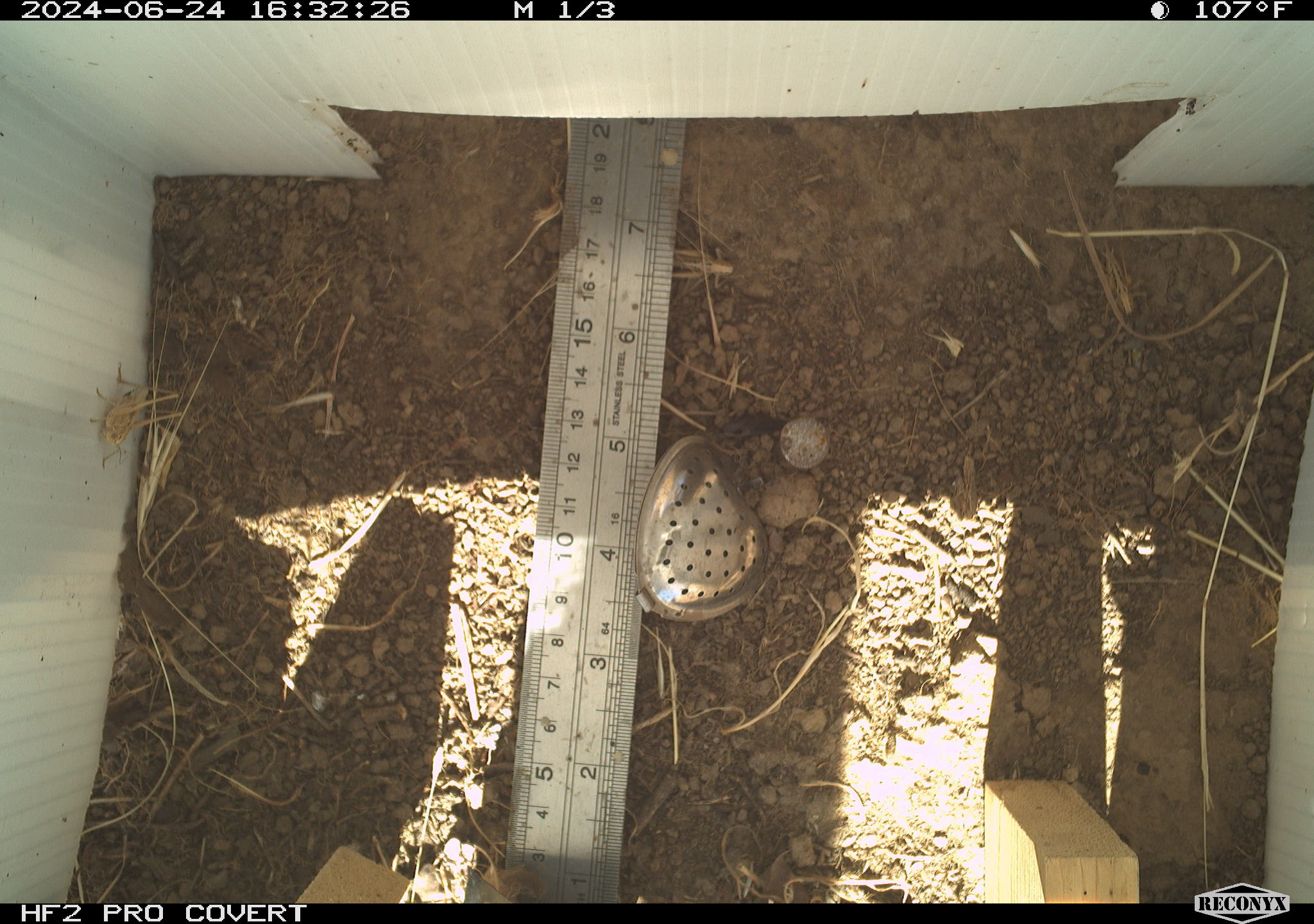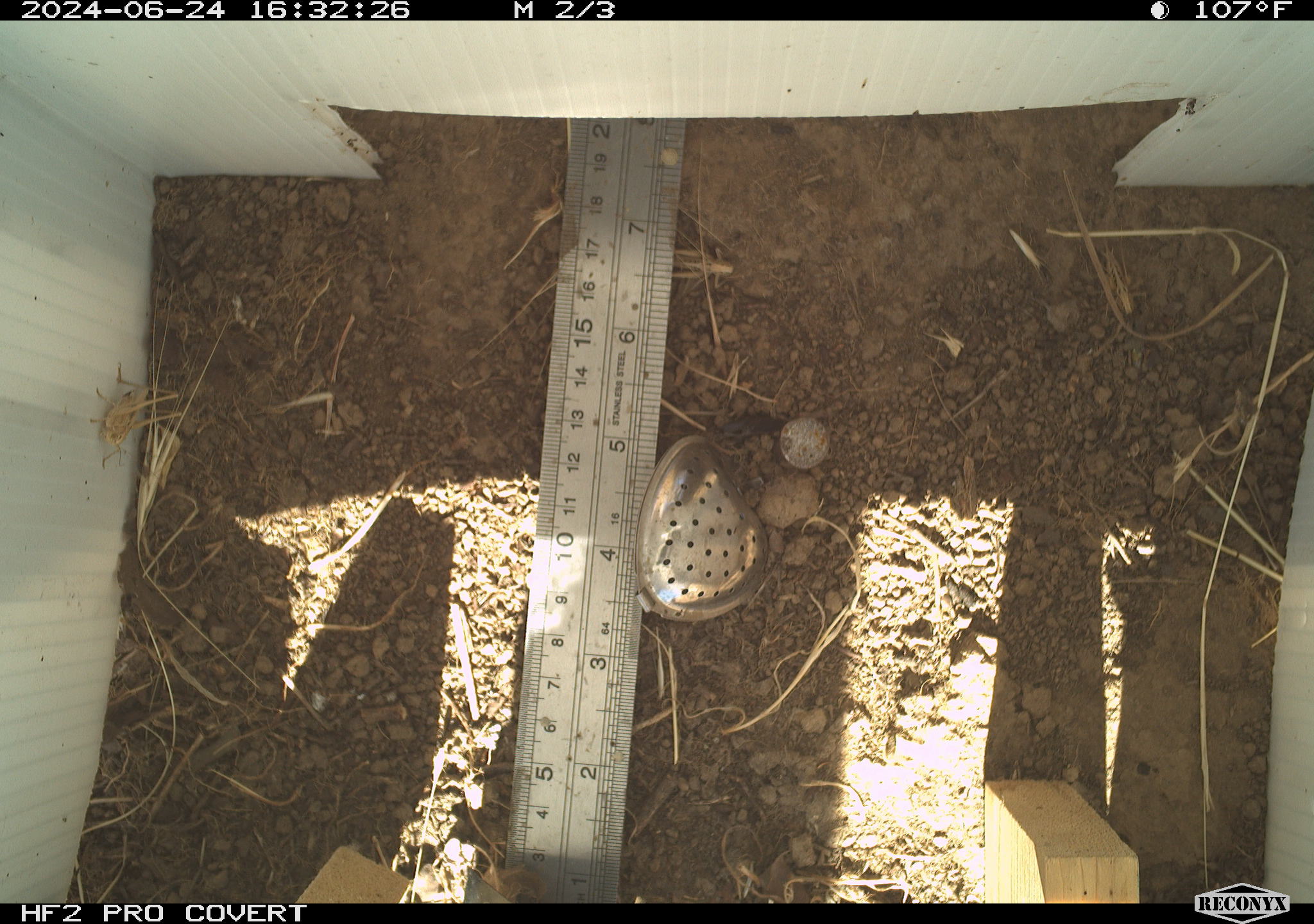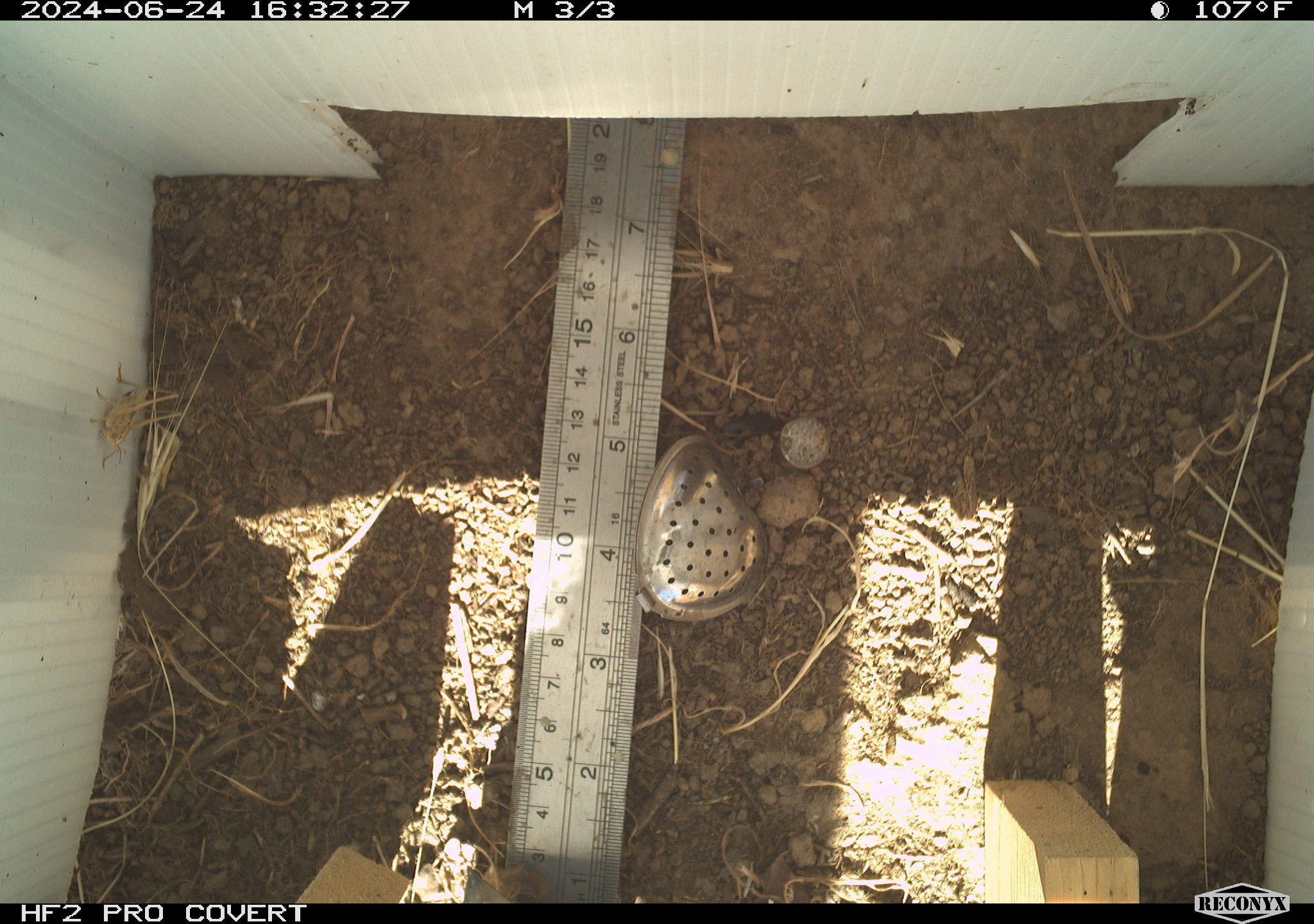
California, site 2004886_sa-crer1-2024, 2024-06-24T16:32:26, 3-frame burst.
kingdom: Animalia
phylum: Arthropoda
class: Insecta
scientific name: Insecta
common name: insect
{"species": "insect (Insecta)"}